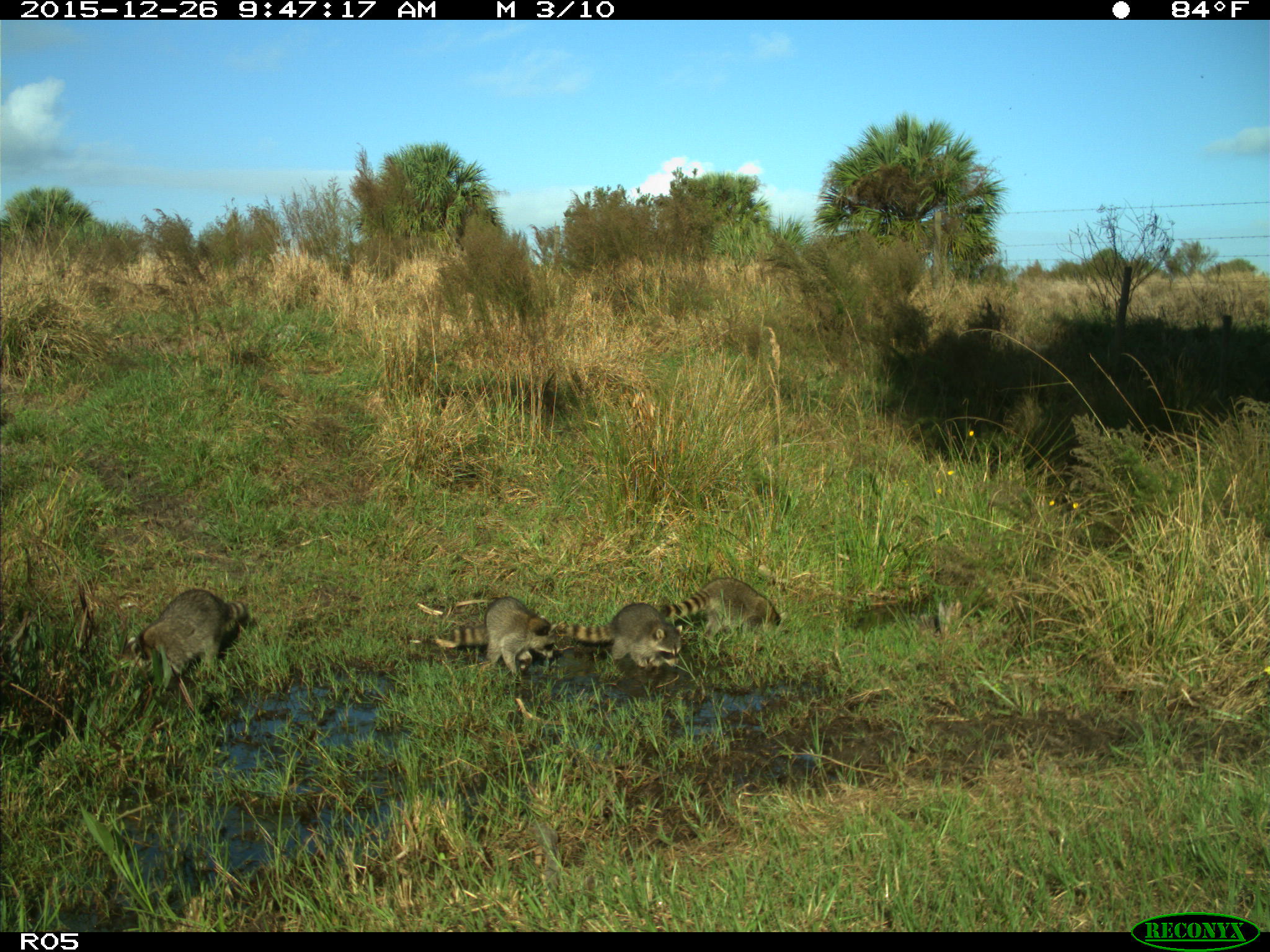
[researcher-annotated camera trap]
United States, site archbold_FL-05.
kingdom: Animalia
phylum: Chordata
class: Mammalia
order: Carnivora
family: Procyonidae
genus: Procyon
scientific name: Procyon lotor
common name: common raccoon